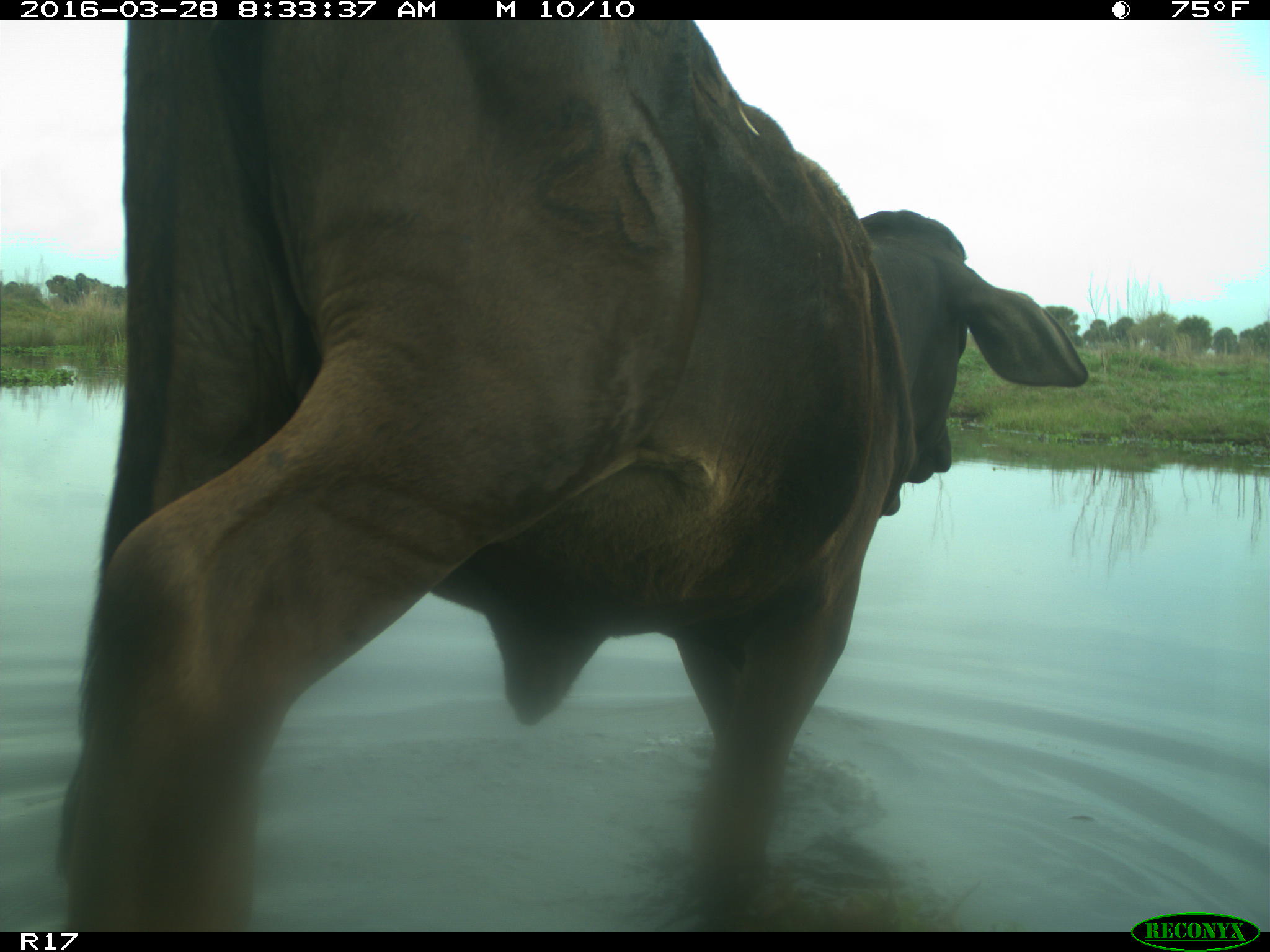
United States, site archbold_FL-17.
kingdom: Animalia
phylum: Chordata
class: Mammalia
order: Artiodactyla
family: Bovidae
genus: Bos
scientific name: Bos taurus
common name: domestic cow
Bos taurus (domestic cow).